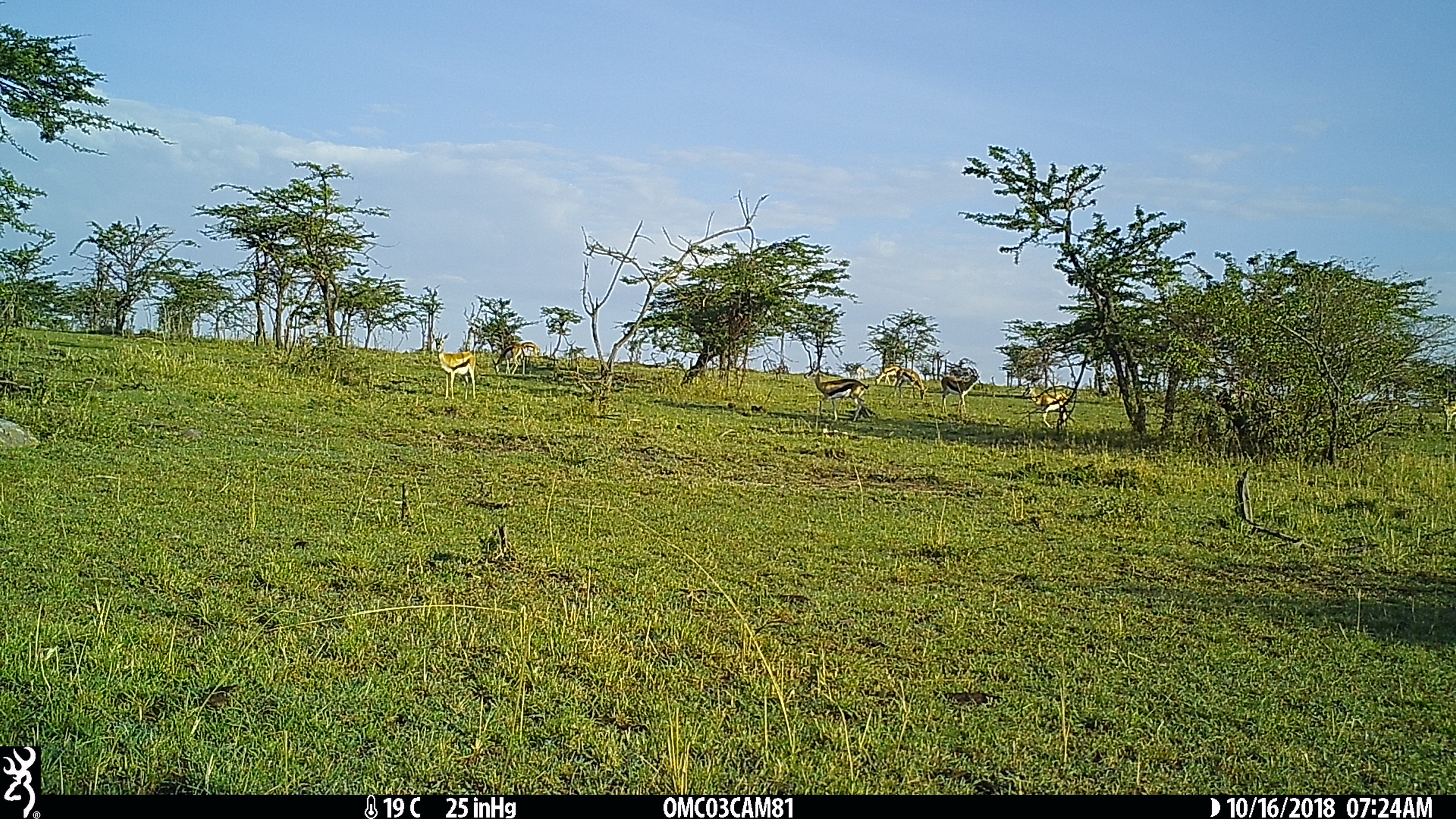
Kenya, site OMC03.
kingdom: Animalia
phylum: Chordata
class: Mammalia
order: Artiodactyla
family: Bovidae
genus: Eudorcas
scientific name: Eudorcas thomsonii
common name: thomon's gazelle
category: gazelle thomsons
Gazelle thomsons (thomon's gazelle) (Eudorcas thomsonii).